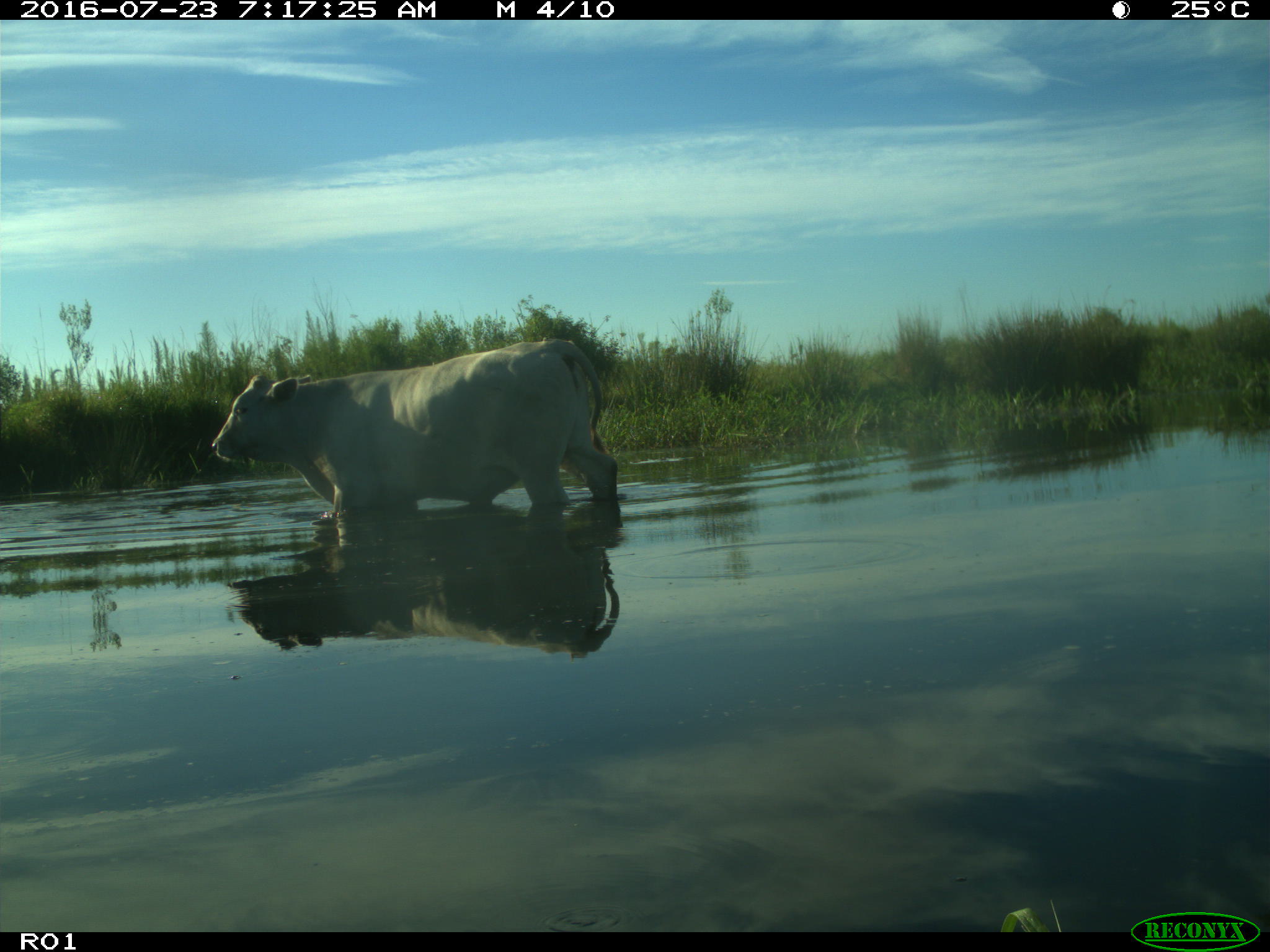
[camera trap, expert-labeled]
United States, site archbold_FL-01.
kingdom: Animalia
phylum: Chordata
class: Mammalia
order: Artiodactyla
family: Bovidae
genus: Bos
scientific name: Bos taurus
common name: domestic cow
Bos taurus (domestic cow).